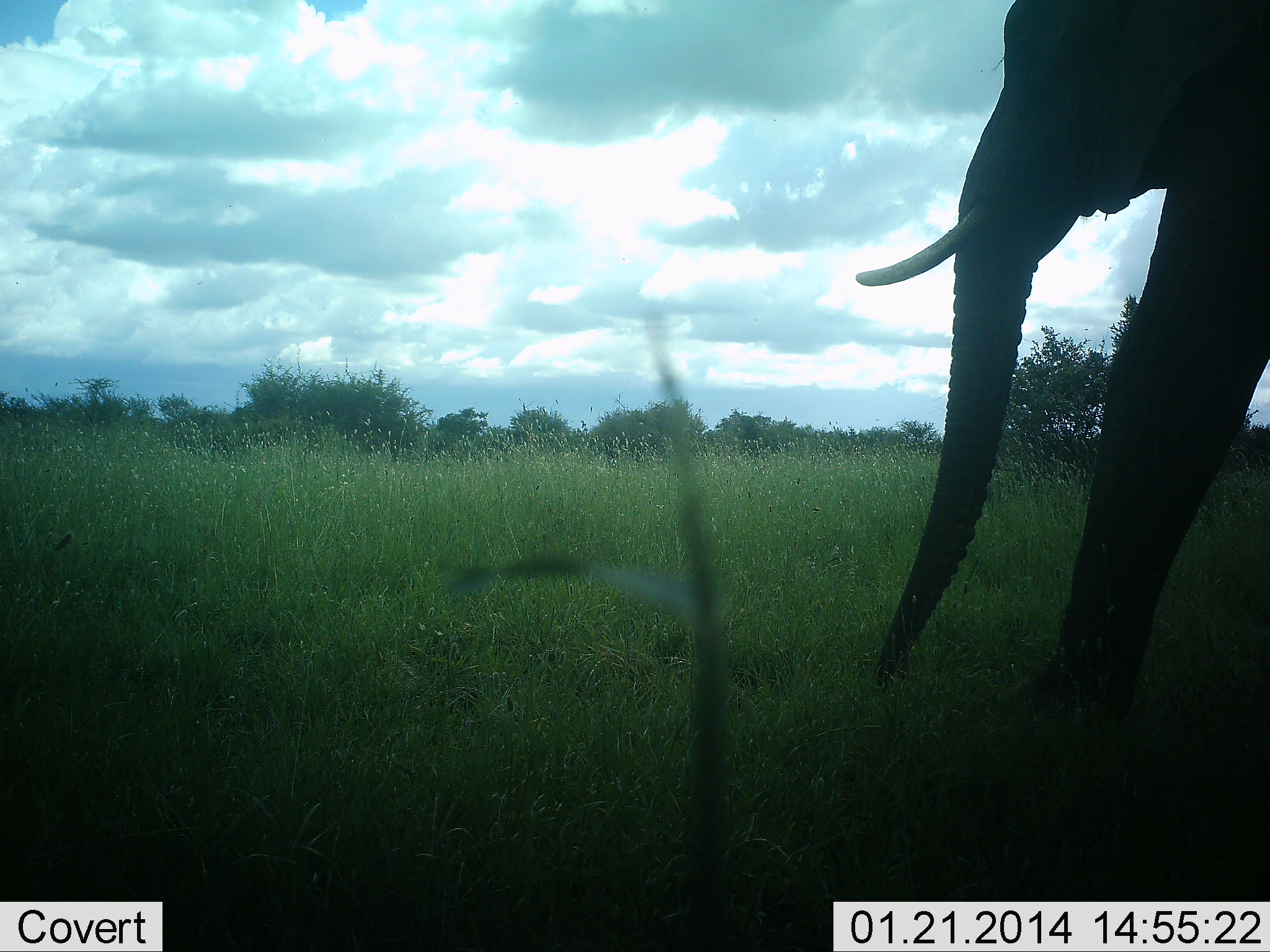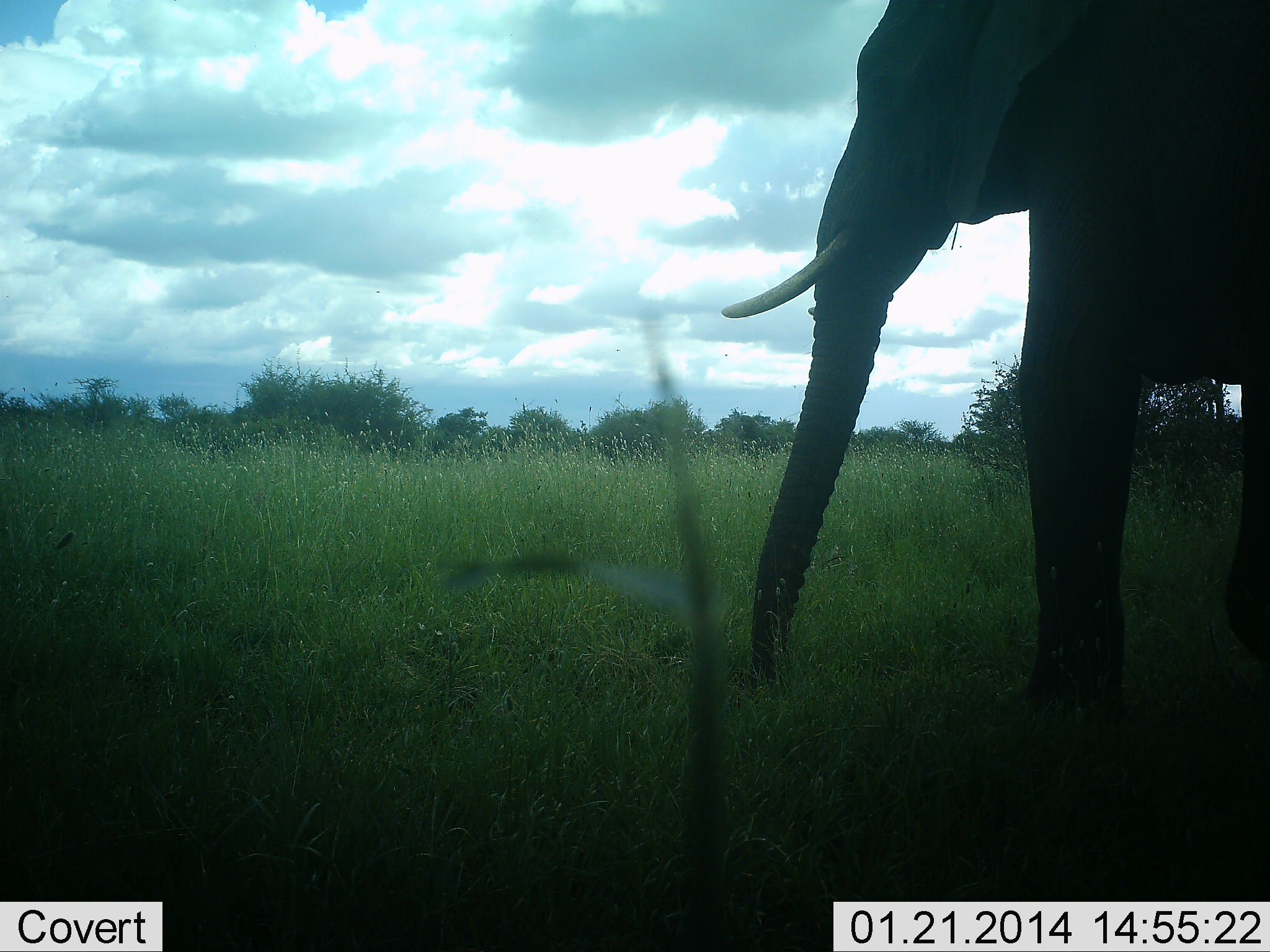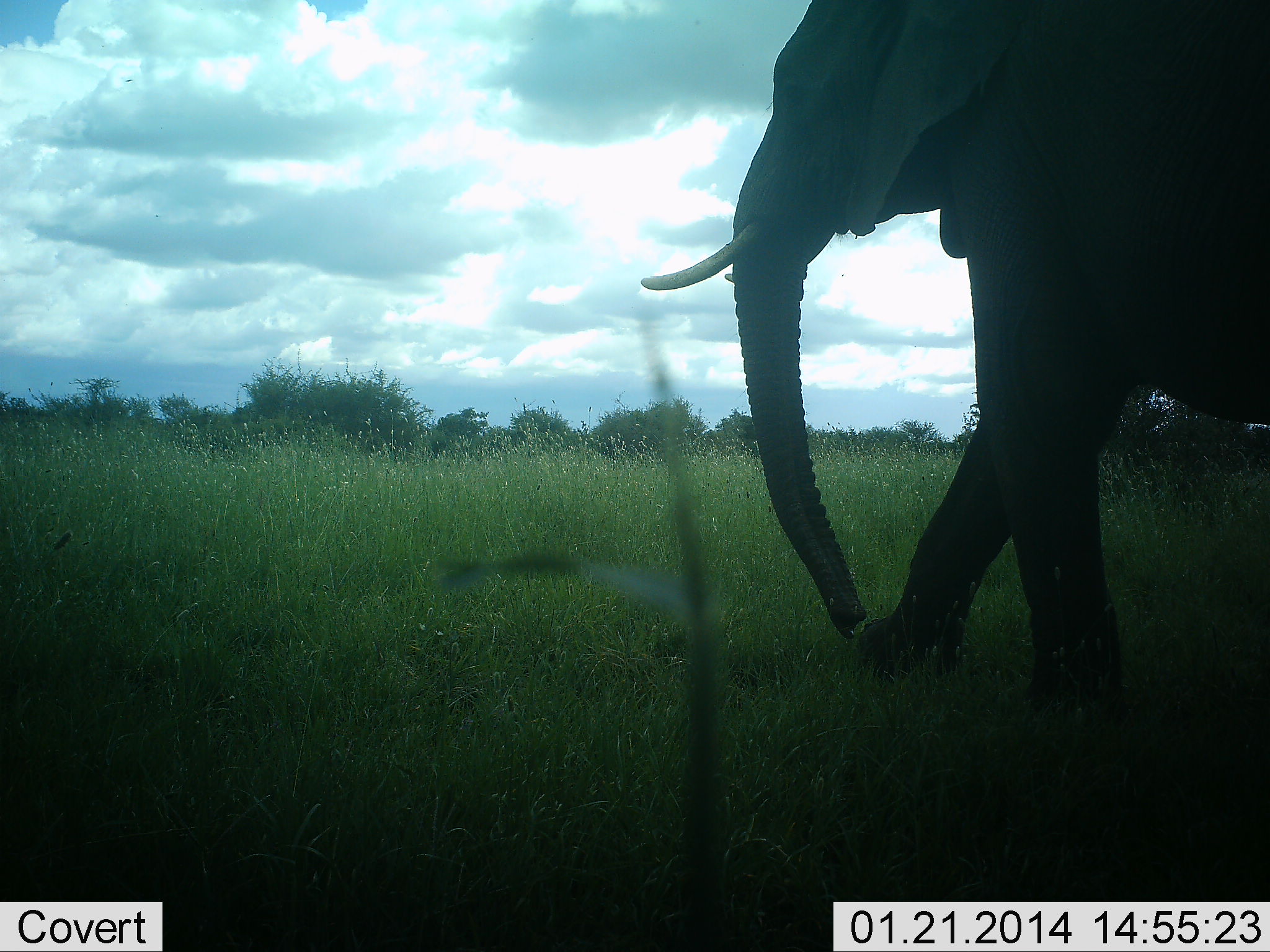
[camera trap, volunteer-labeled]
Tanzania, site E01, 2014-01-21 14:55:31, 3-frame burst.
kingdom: Animalia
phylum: Chordata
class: Mammalia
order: Proboscidea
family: Elephantidae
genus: Loxodonta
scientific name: Loxodonta africana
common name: african bush elephant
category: elephant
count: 1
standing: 0%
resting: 0%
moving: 100%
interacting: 0%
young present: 0%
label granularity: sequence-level